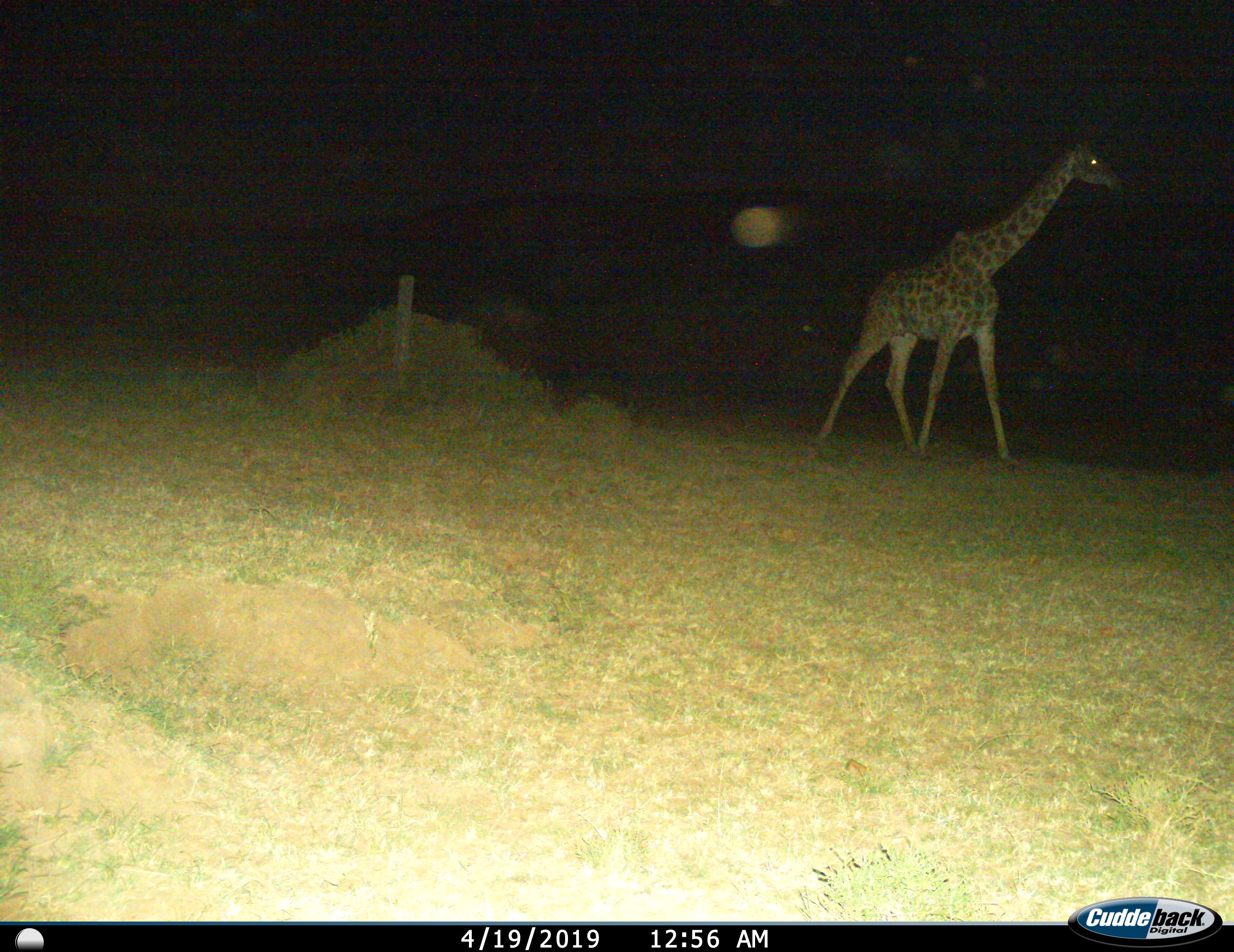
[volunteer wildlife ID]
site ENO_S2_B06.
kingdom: Animalia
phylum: Chordata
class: Mammalia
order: Artiodactyla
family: Giraffidae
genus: Giraffa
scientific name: Giraffa camelopardalis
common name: giraffe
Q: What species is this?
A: Giraffe (Giraffa camelopardalis).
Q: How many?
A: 1.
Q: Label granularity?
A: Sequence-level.